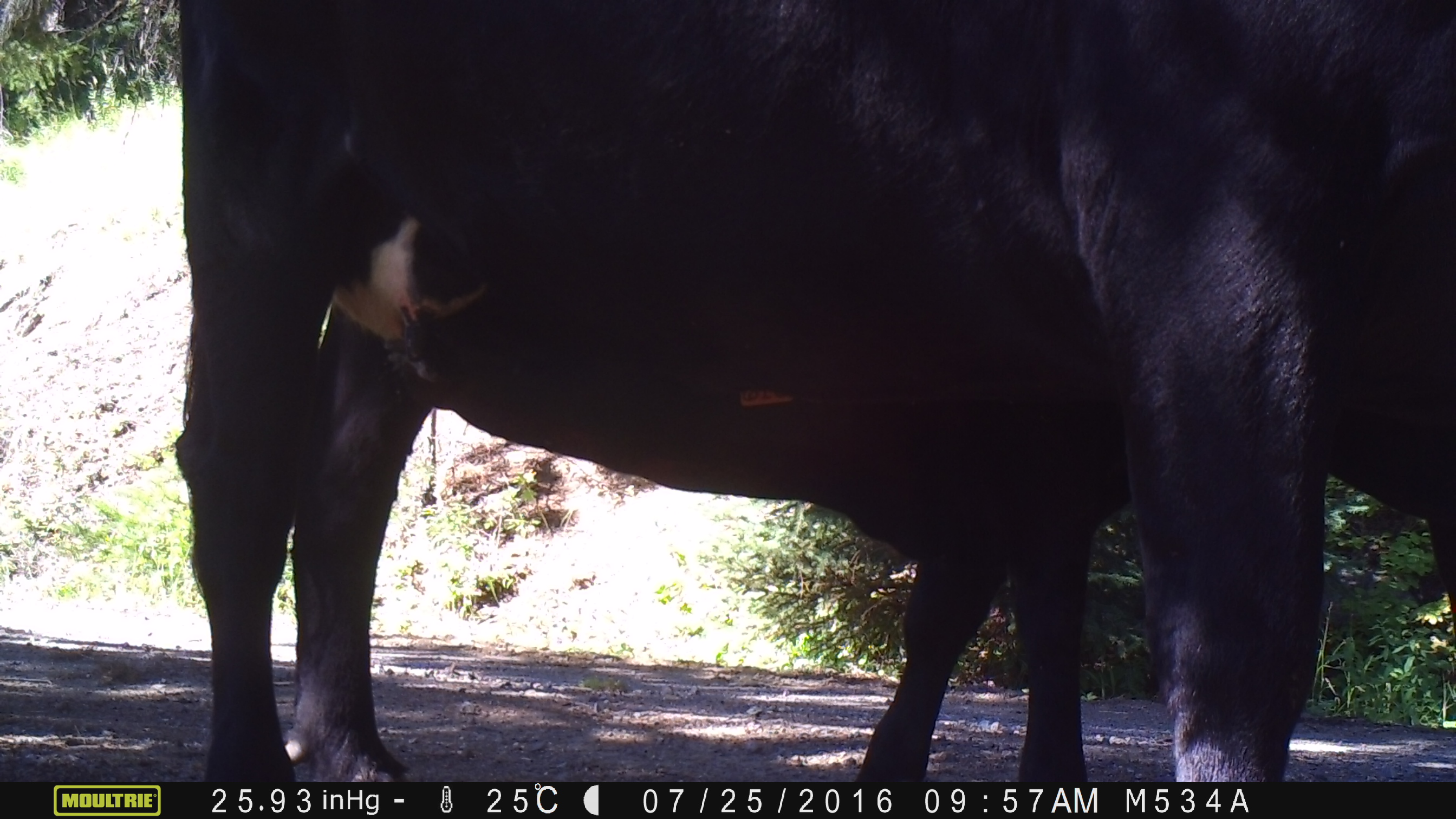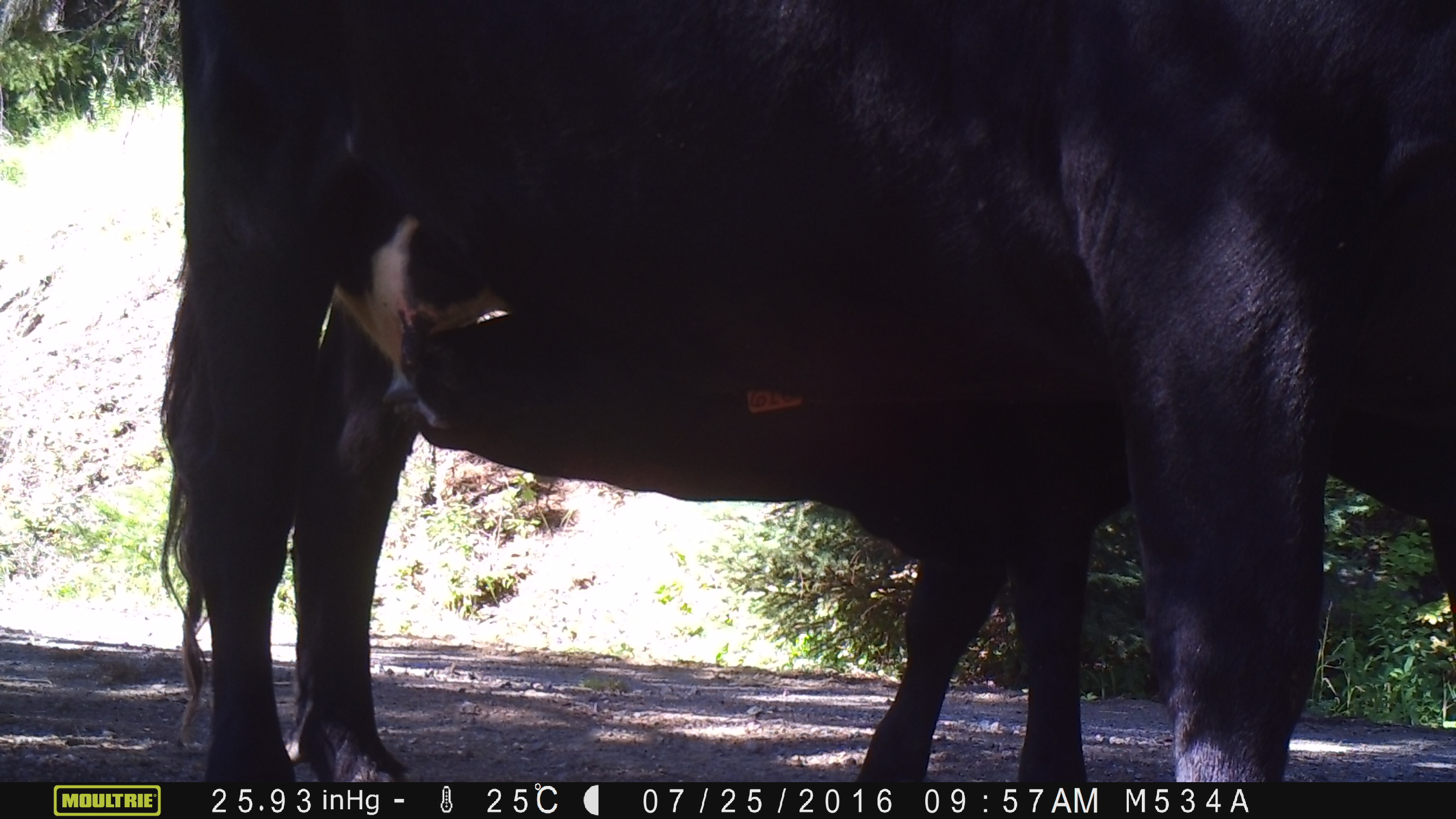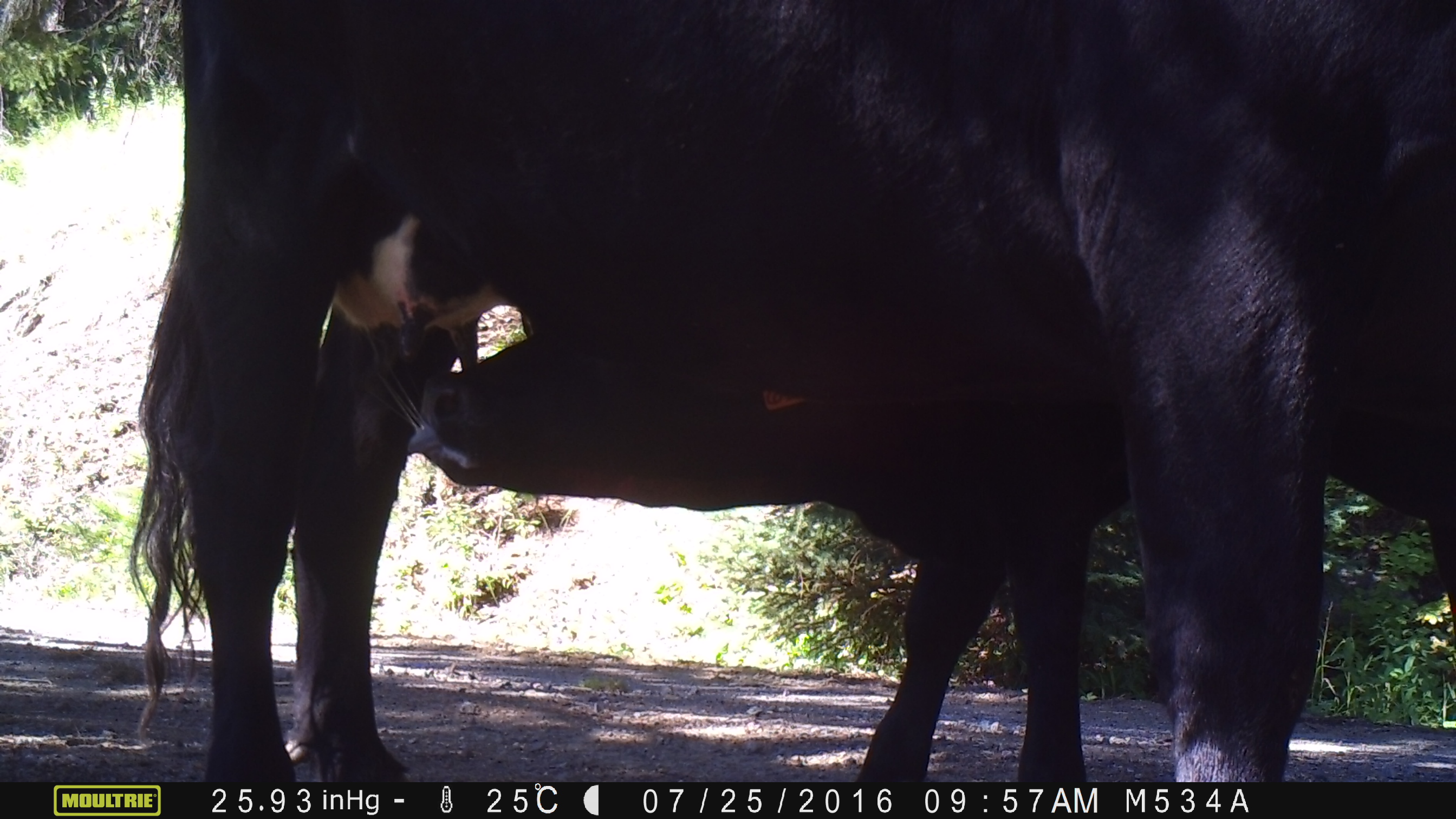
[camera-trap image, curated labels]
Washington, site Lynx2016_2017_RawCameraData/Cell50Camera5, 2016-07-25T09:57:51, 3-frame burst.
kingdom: Animalia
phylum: Chordata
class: Mammalia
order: Artiodactyla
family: Bovidae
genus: Bos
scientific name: Bos taurus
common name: domestic cattle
Domestic cattle (Bos taurus). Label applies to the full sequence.